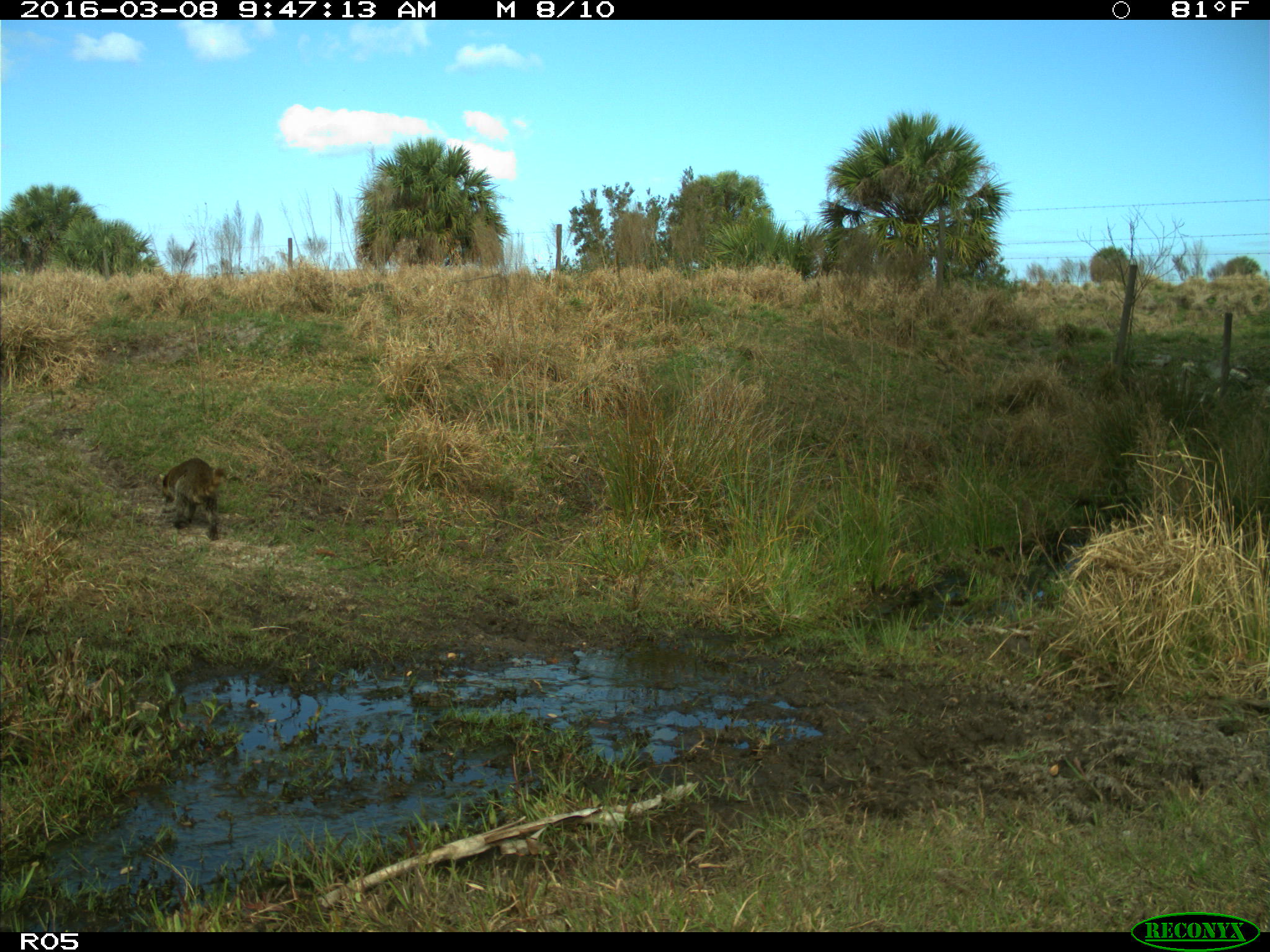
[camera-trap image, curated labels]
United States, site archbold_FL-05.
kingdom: Animalia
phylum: Chordata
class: Mammalia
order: Carnivora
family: Procyonidae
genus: Procyon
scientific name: Procyon lotor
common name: common raccoon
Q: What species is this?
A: Procyon lotor (common raccoon).